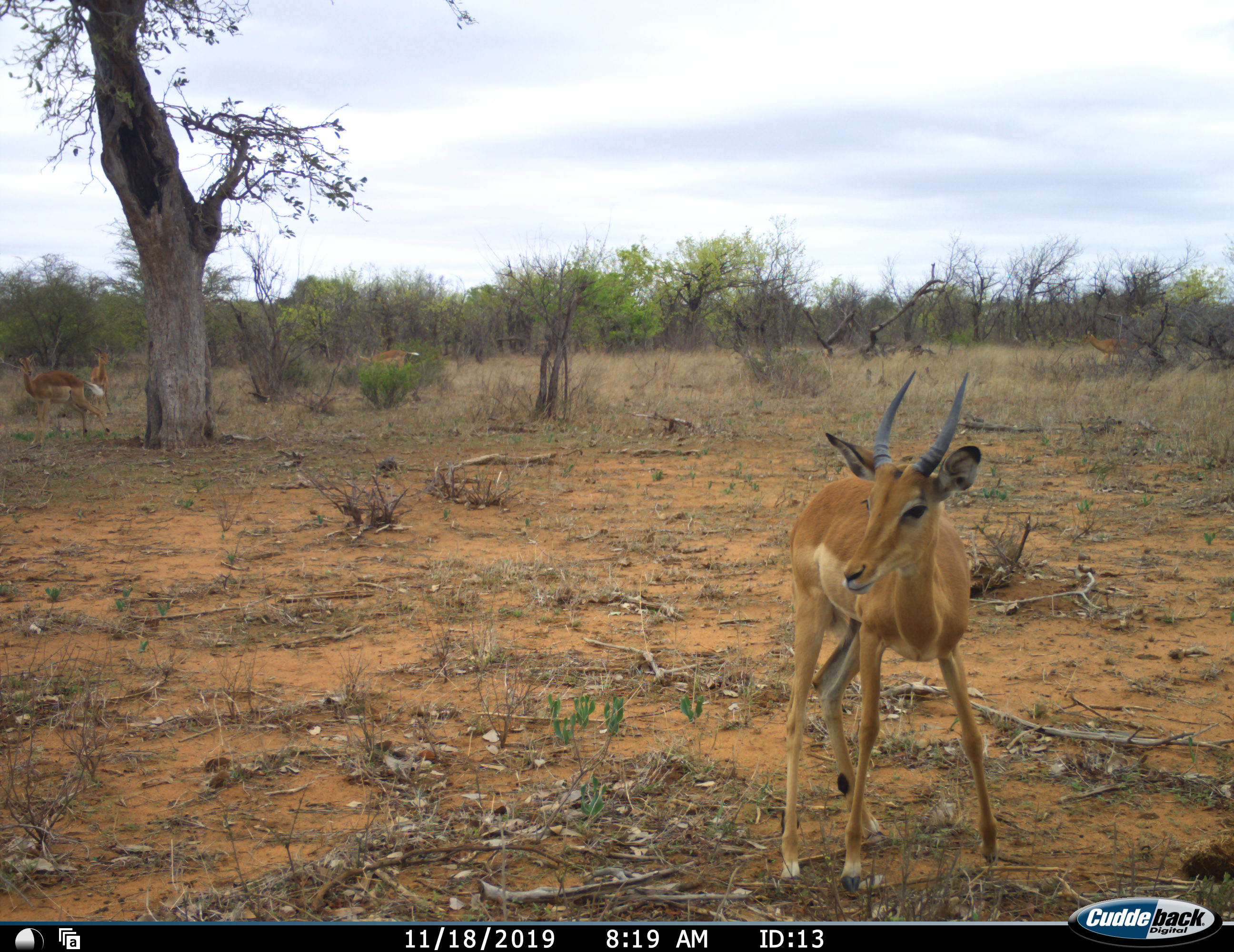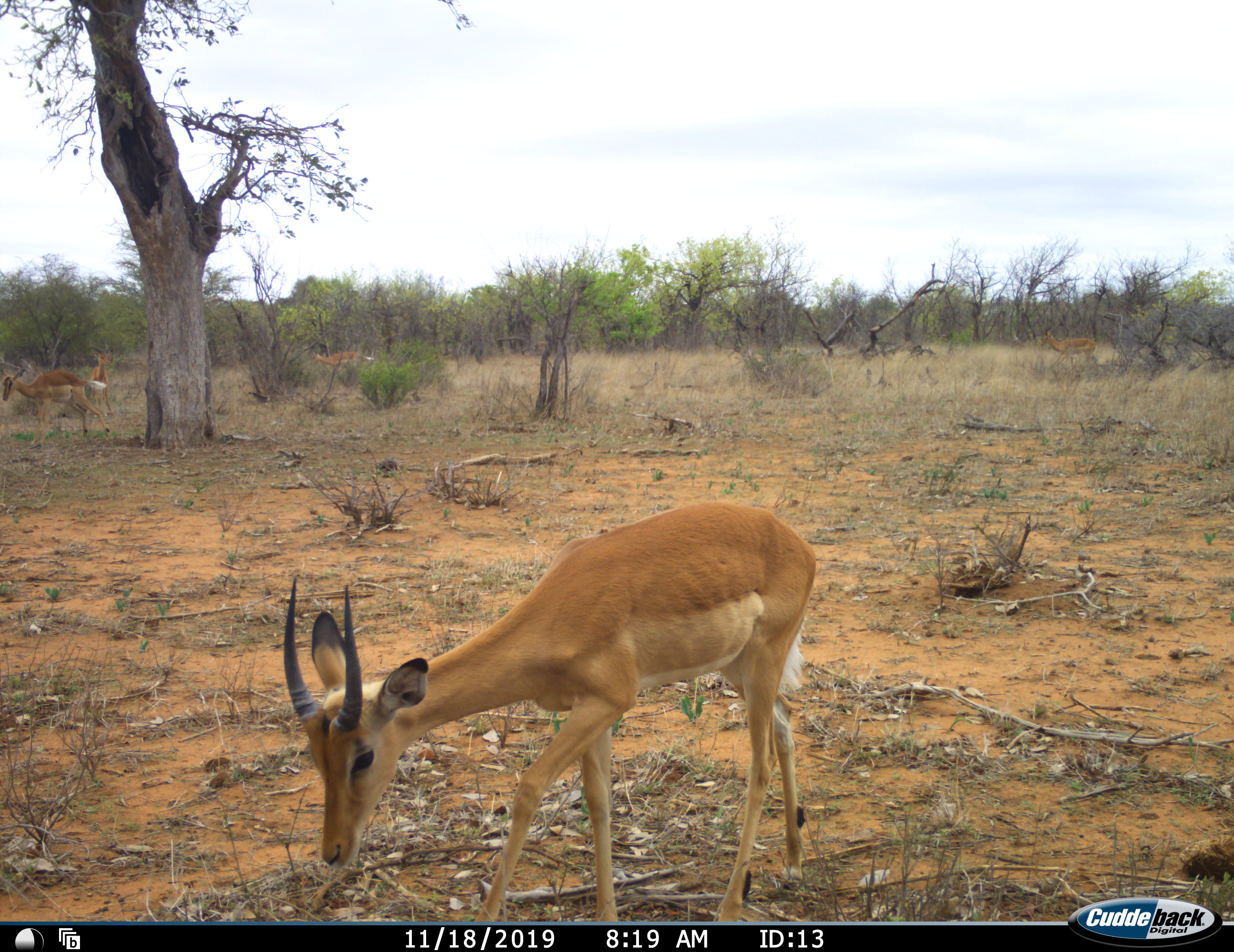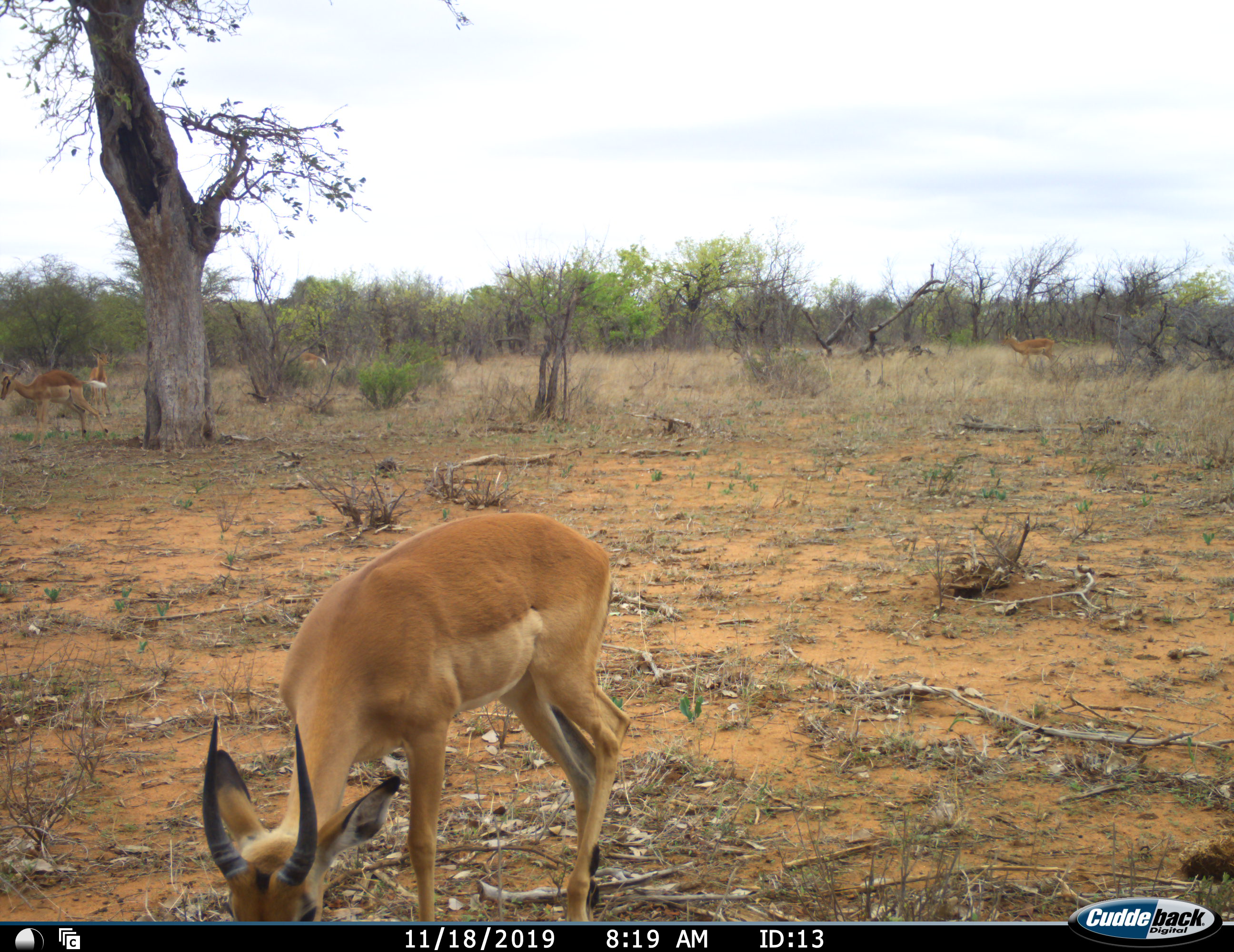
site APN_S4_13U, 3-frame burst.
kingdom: Animalia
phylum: Chordata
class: Mammalia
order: Artiodactyla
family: Bovidae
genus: Aepyceros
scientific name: Aepyceros melampus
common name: impala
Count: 5.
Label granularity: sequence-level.